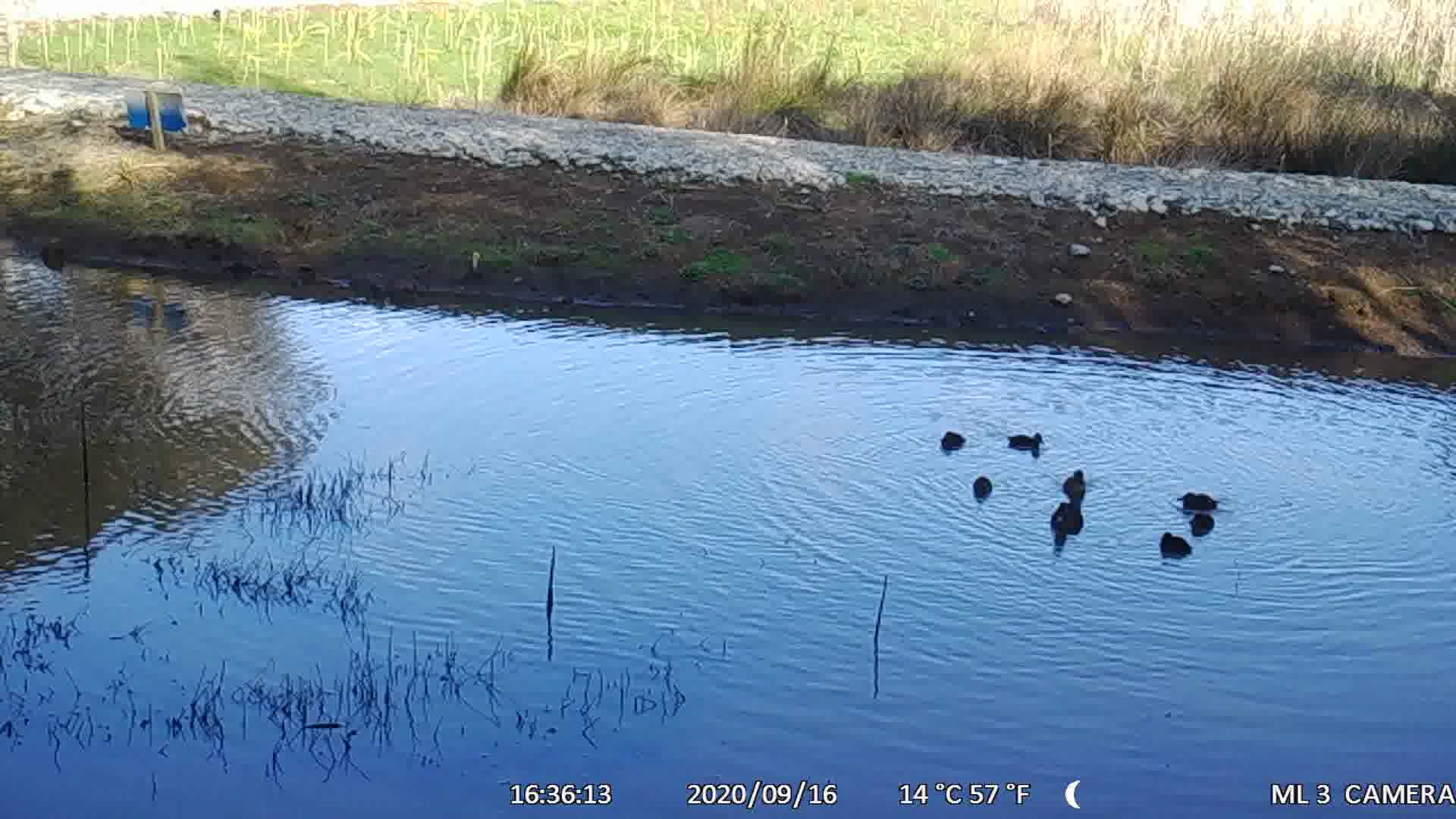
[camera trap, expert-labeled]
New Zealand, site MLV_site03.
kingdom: Animalia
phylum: Chordata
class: Aves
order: Anseriformes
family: Anatidae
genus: Anas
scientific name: Anas chlorotis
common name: brown teal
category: pateke